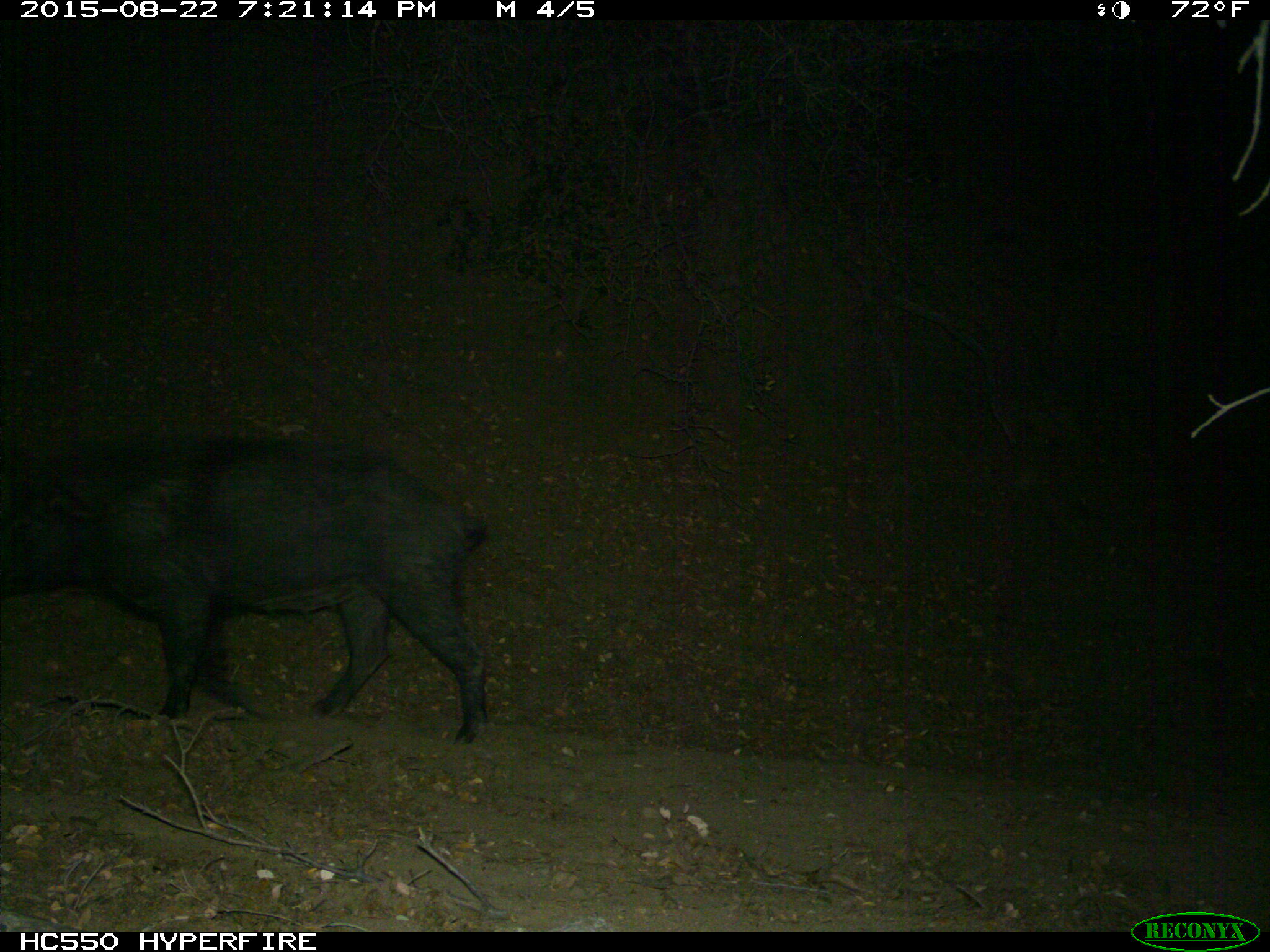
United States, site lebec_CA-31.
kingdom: Animalia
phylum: Chordata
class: Mammalia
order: Artiodactyla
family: Suidae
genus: Sus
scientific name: Sus scrofa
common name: wild boar